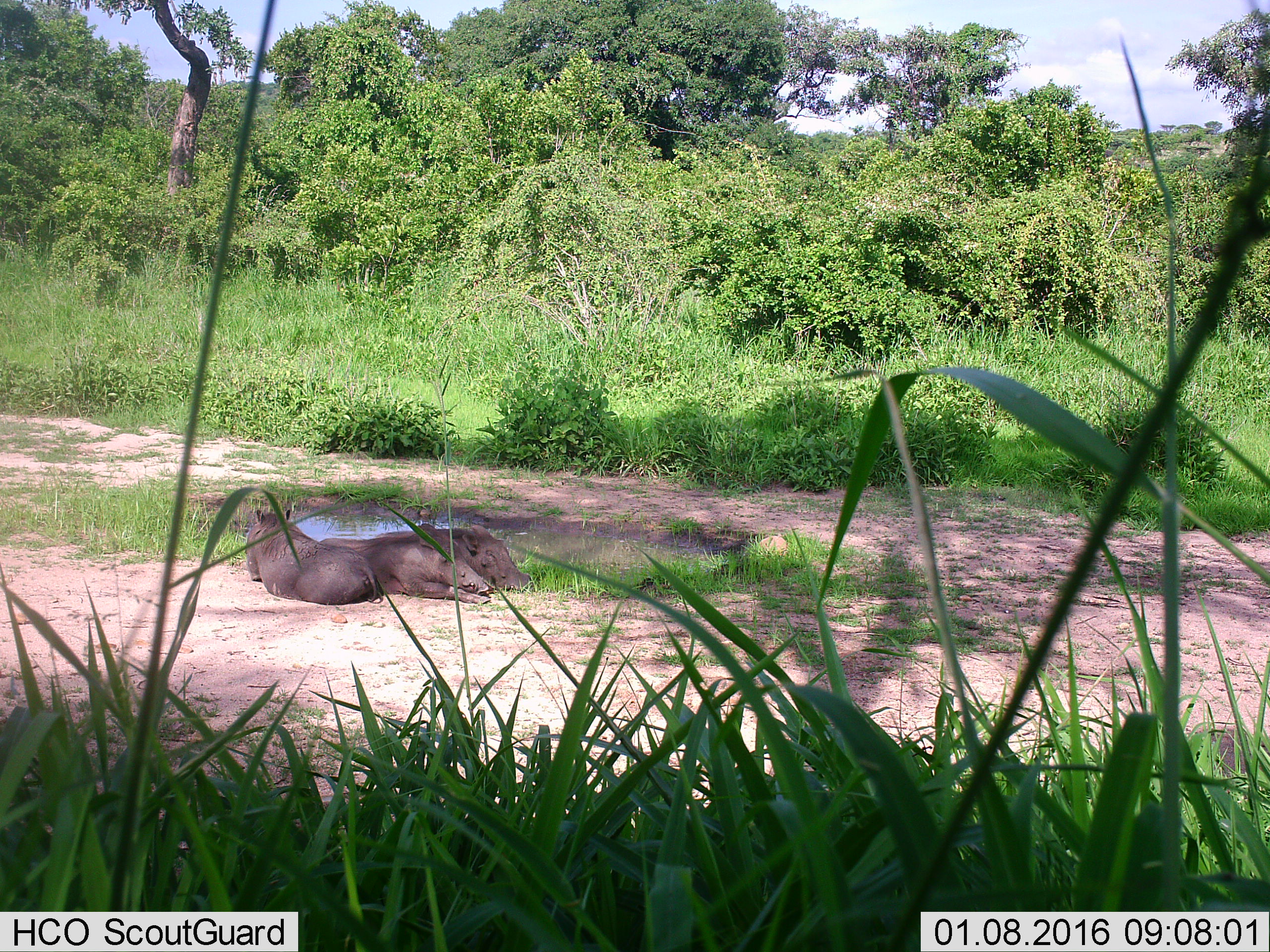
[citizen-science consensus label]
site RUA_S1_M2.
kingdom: Animalia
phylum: Chordata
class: Mammalia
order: Artiodactyla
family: Suidae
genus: Phacochoerus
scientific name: Phacochoerus africanus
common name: warthog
Warthog (Phacochoerus africanus), count 3. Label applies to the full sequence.